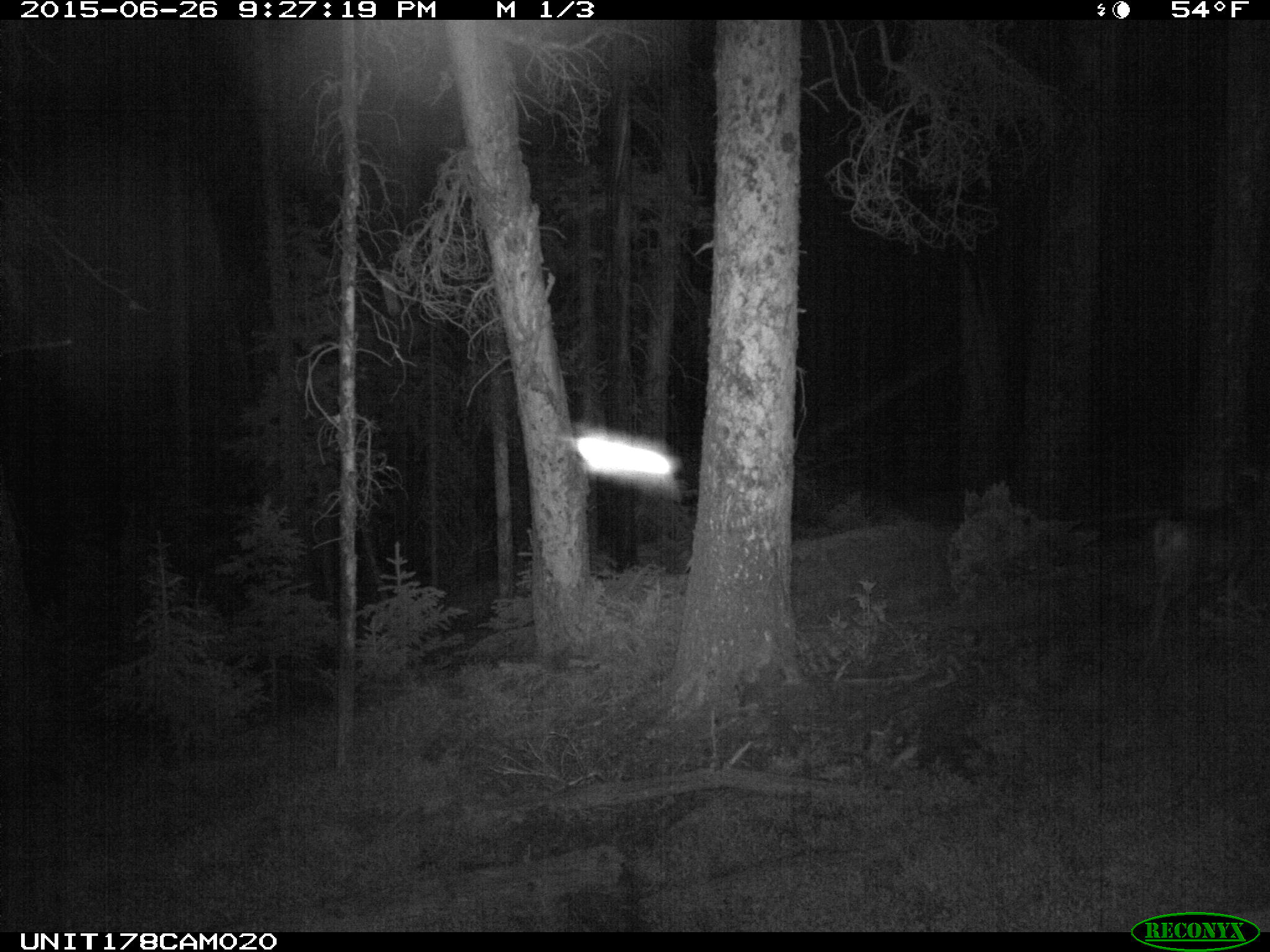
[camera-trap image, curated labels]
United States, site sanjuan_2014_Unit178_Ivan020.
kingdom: Animalia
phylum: Chordata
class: Mammalia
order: Artiodactyla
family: Cervidae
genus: Odocoileus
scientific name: Odocoileus hemionus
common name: mule deer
Odocoileus hemionus (mule deer).